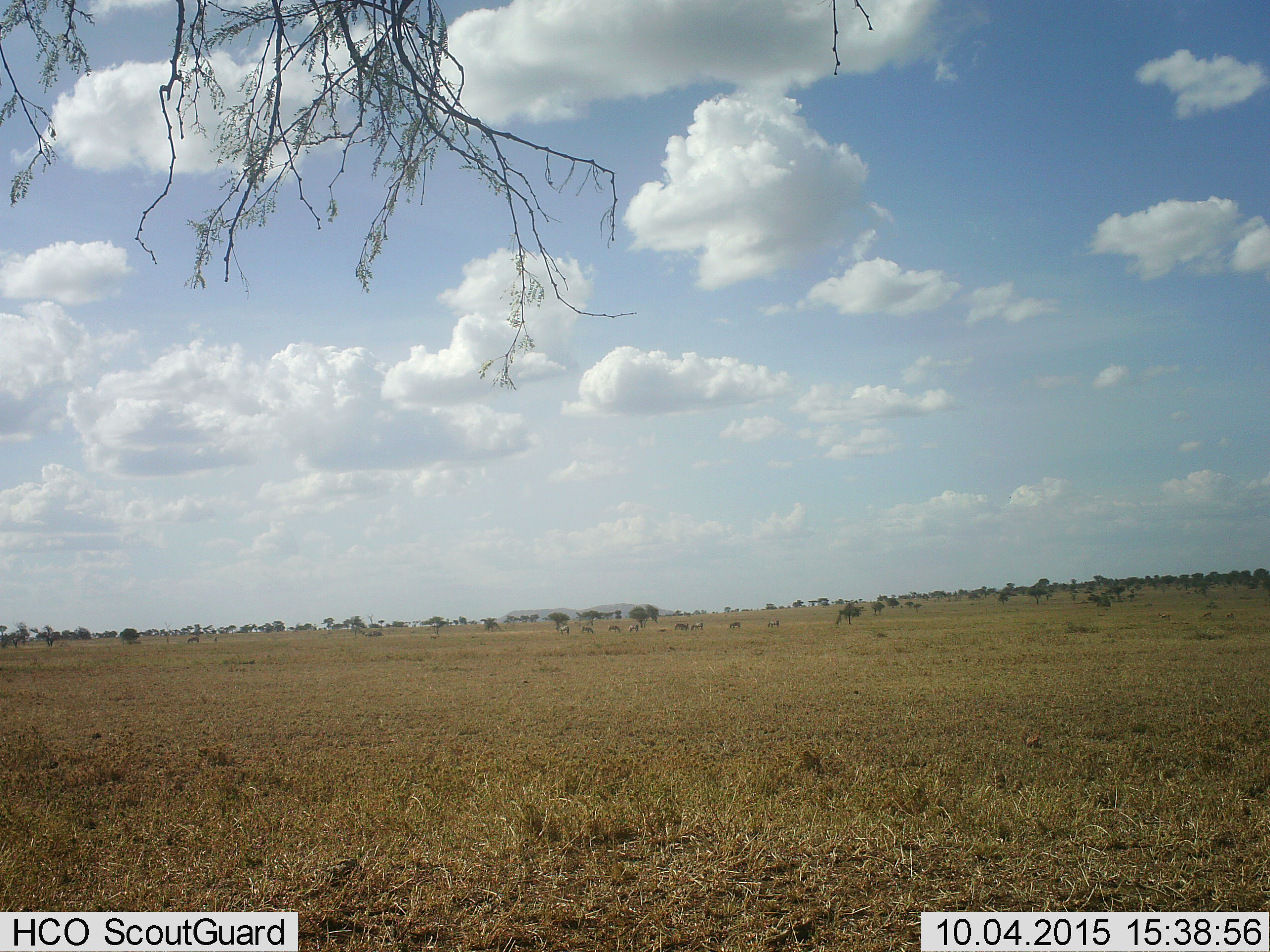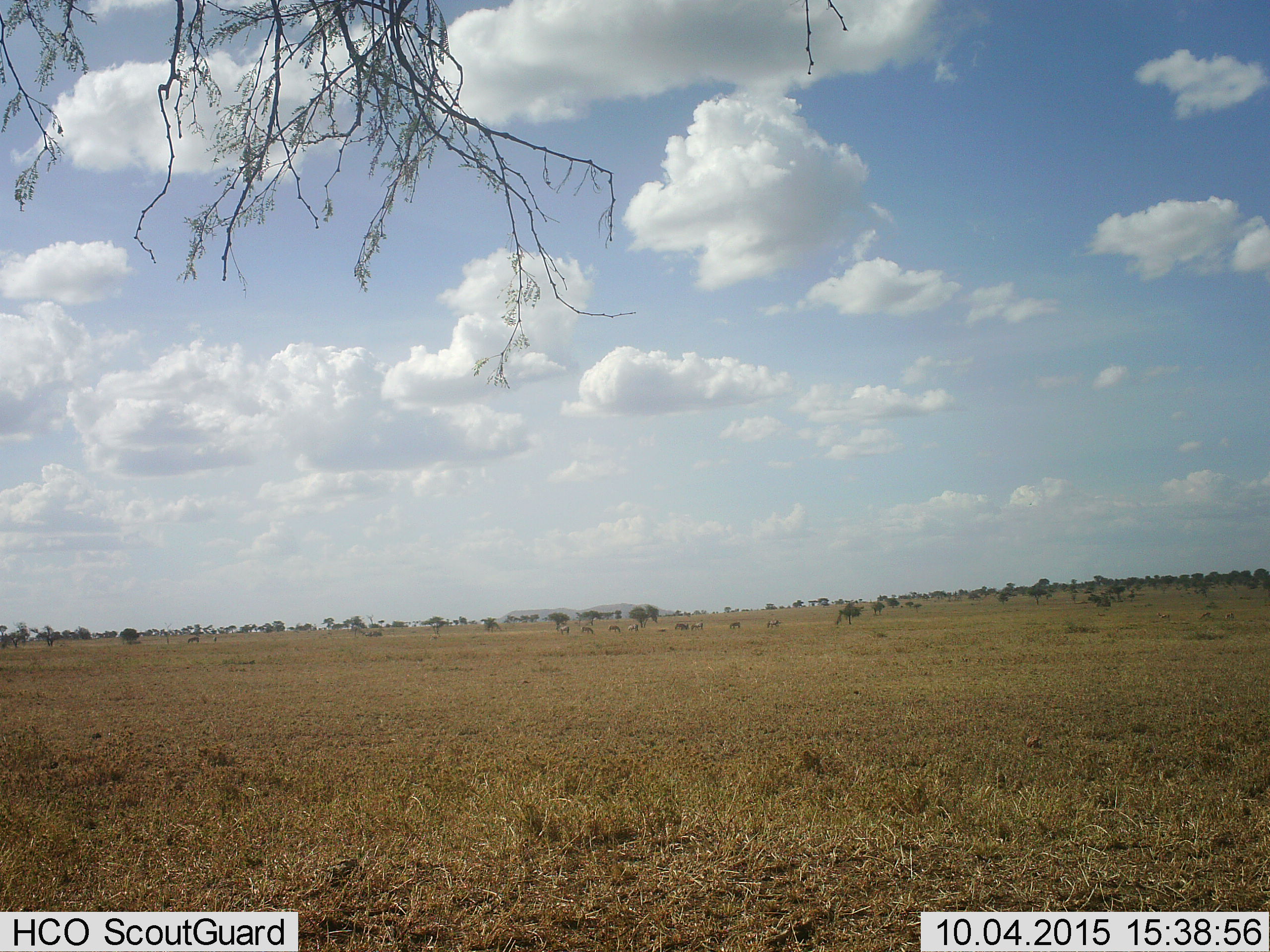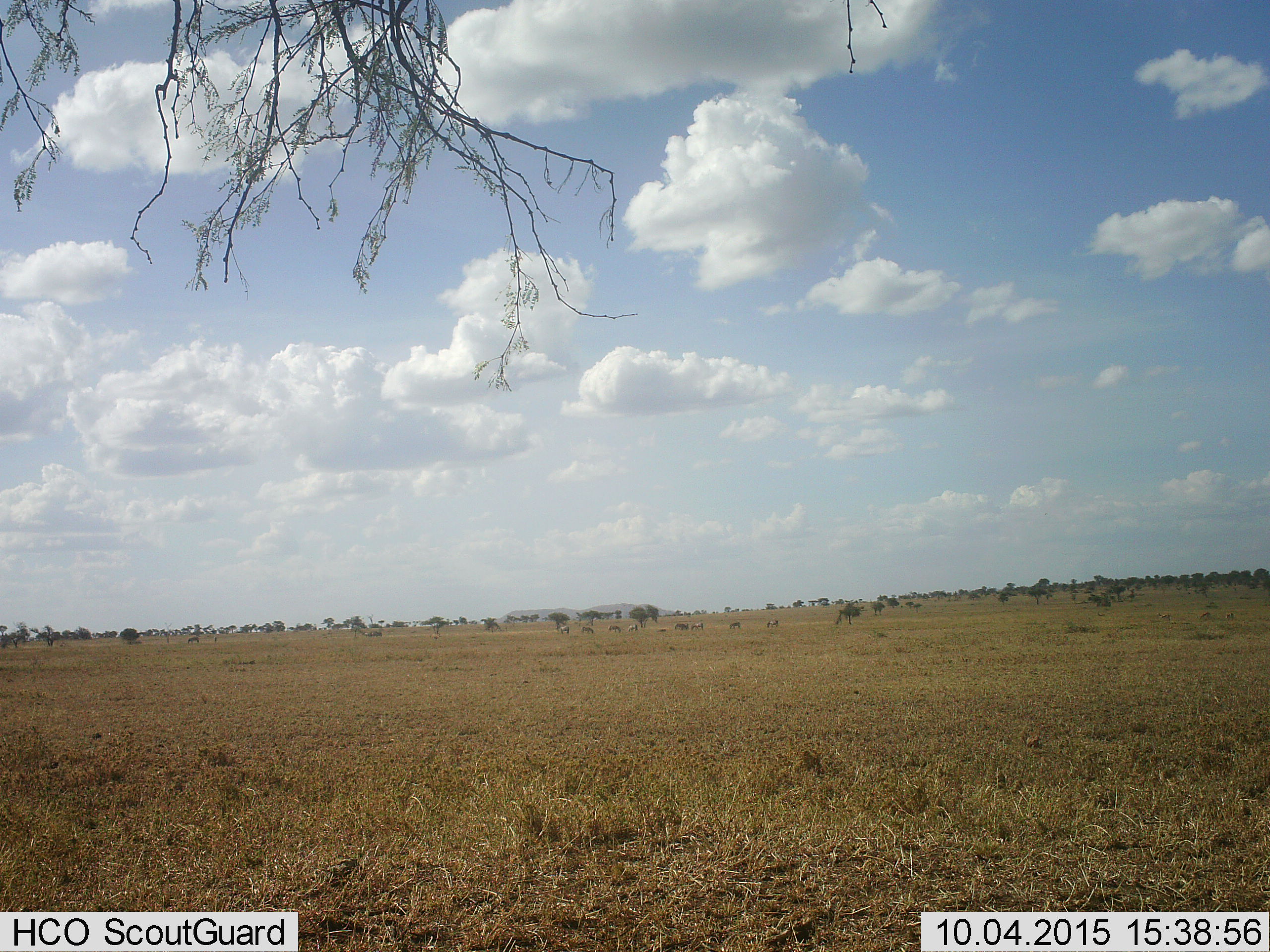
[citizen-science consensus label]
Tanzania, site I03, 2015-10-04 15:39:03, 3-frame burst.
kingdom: Animalia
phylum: Chordata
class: Mammalia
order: Perissodactyla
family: Equidae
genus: Equus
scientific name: Equus quagga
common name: plains zebra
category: zebra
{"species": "zebra (plains zebra) (Equus quagga)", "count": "10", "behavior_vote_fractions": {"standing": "75%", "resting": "0%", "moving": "25%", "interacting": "0%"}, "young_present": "0%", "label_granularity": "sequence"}